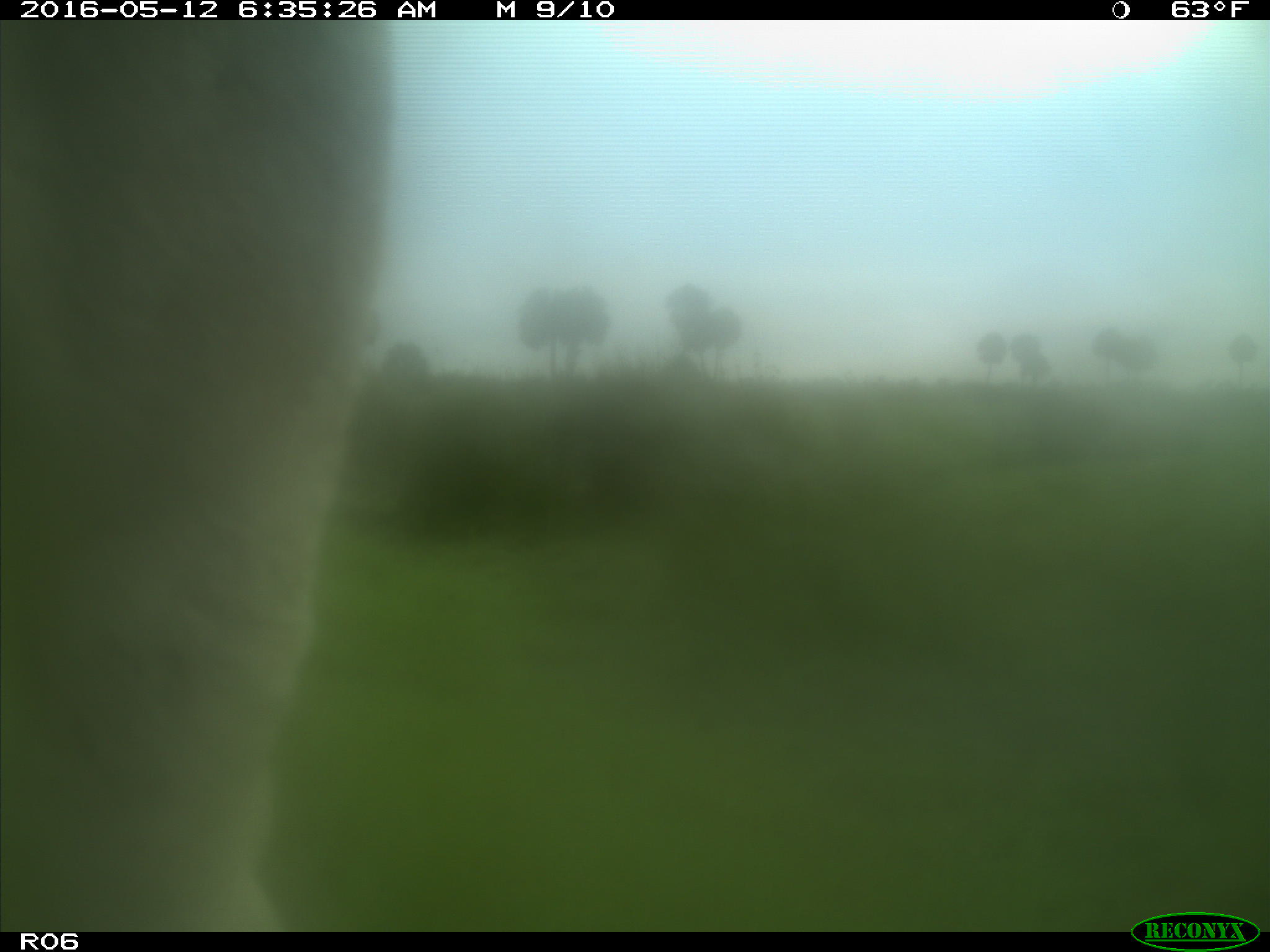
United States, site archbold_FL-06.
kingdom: Animalia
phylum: Chordata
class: Mammalia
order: Artiodactyla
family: Bovidae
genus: Bos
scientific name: Bos taurus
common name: domestic cow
Bos taurus (domestic cow).